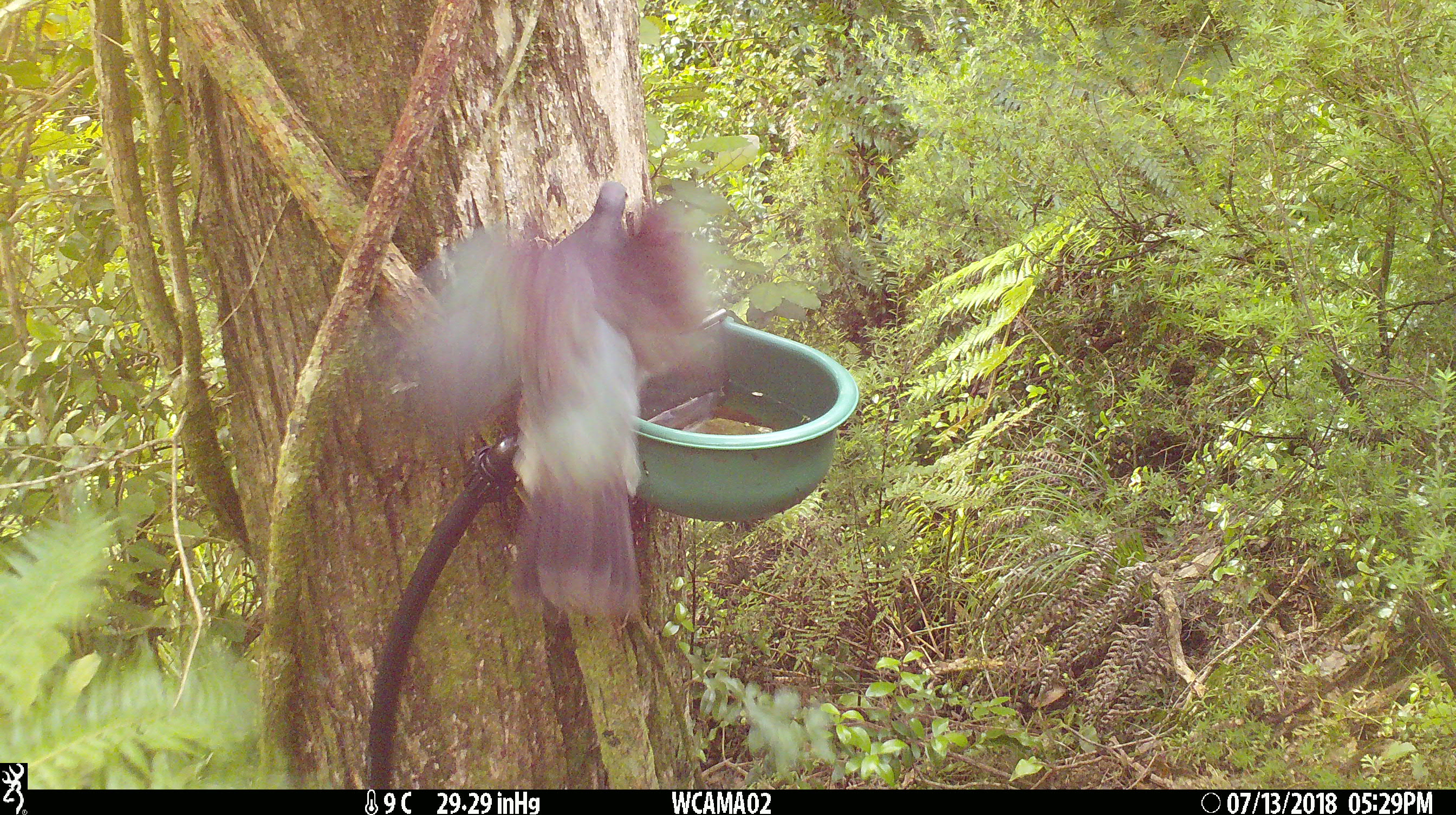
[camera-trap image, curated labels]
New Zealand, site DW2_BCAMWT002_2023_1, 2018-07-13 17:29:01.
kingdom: Animalia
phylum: Chordata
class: Aves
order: Columbiformes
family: Columbidae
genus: Hemiphaga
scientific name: Hemiphaga novaeseelandiae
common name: new zealand pigeon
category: kereru